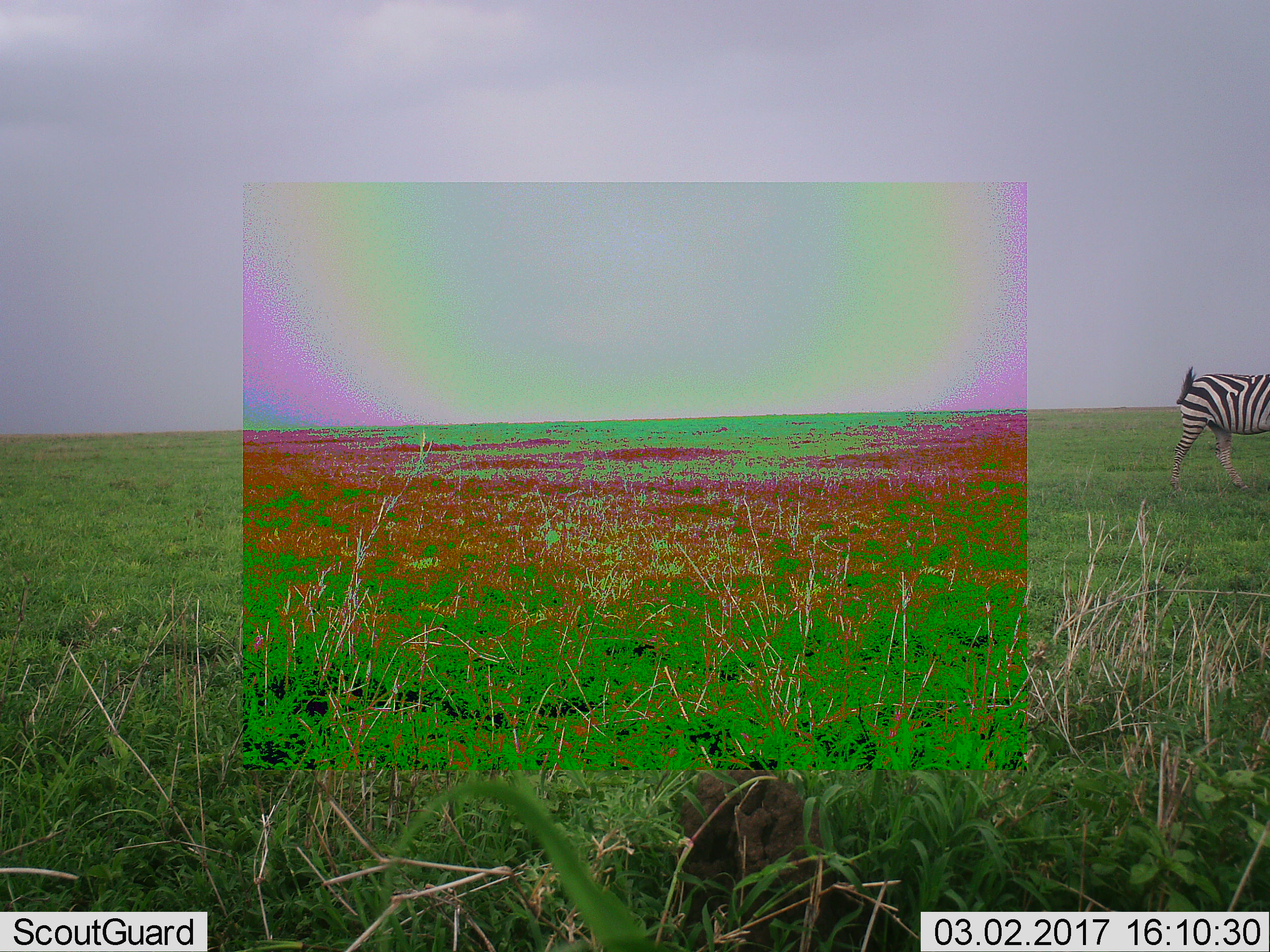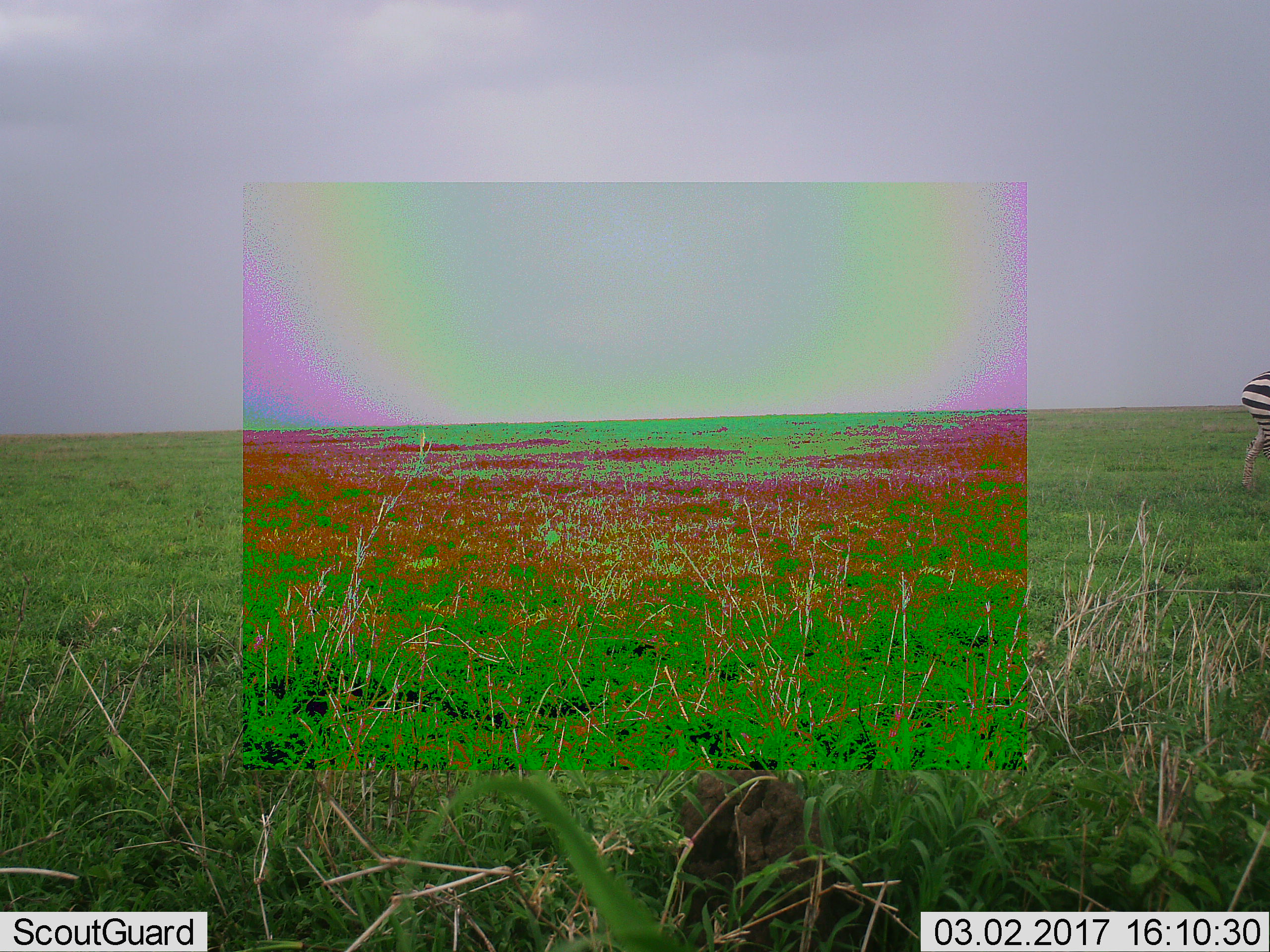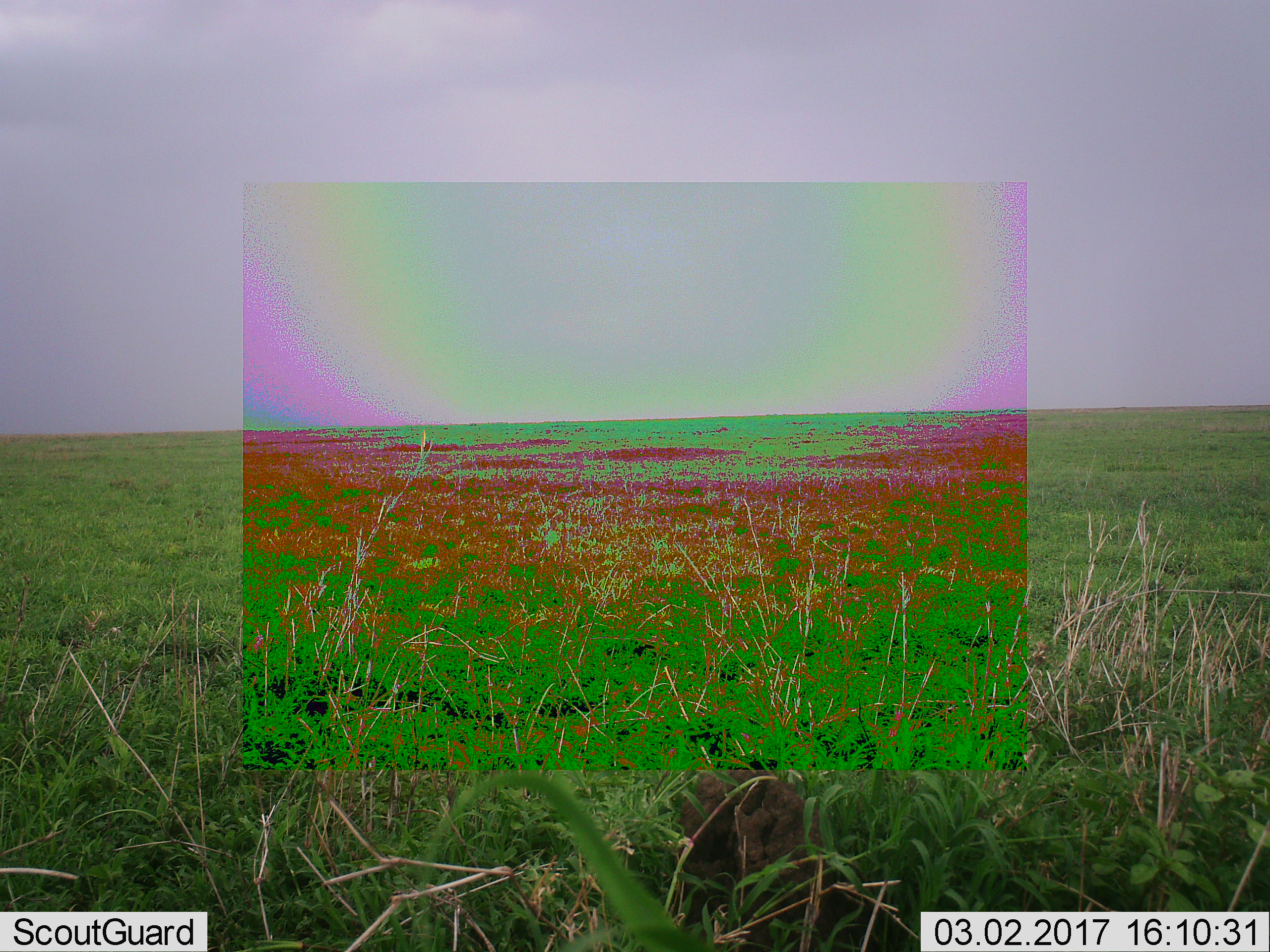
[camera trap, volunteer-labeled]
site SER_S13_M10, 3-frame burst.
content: unidentified animal